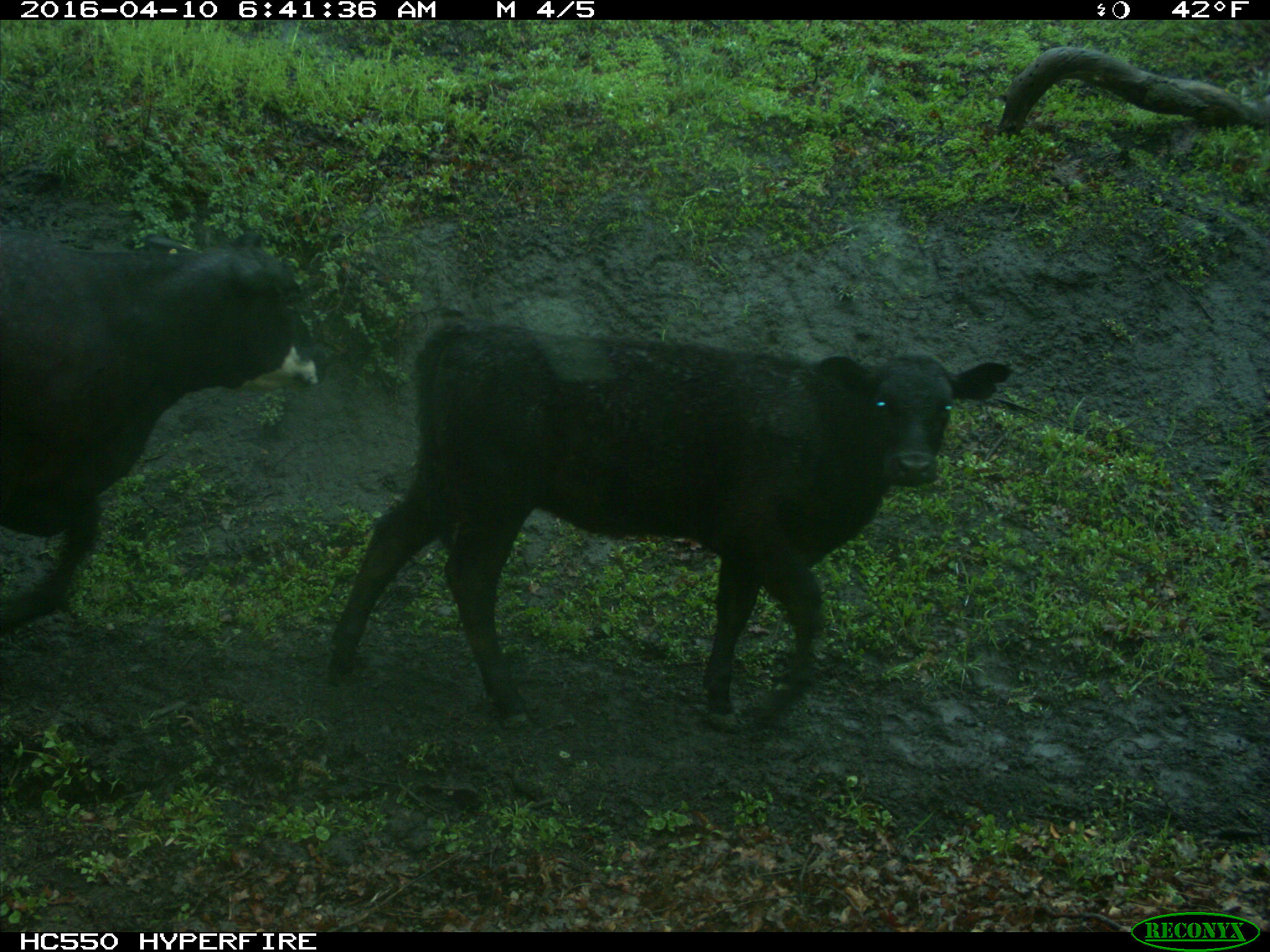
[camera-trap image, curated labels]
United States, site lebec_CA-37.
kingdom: Animalia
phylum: Chordata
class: Mammalia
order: Artiodactyla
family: Bovidae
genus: Bos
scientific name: Bos taurus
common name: domestic cow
Bos taurus (domestic cow).